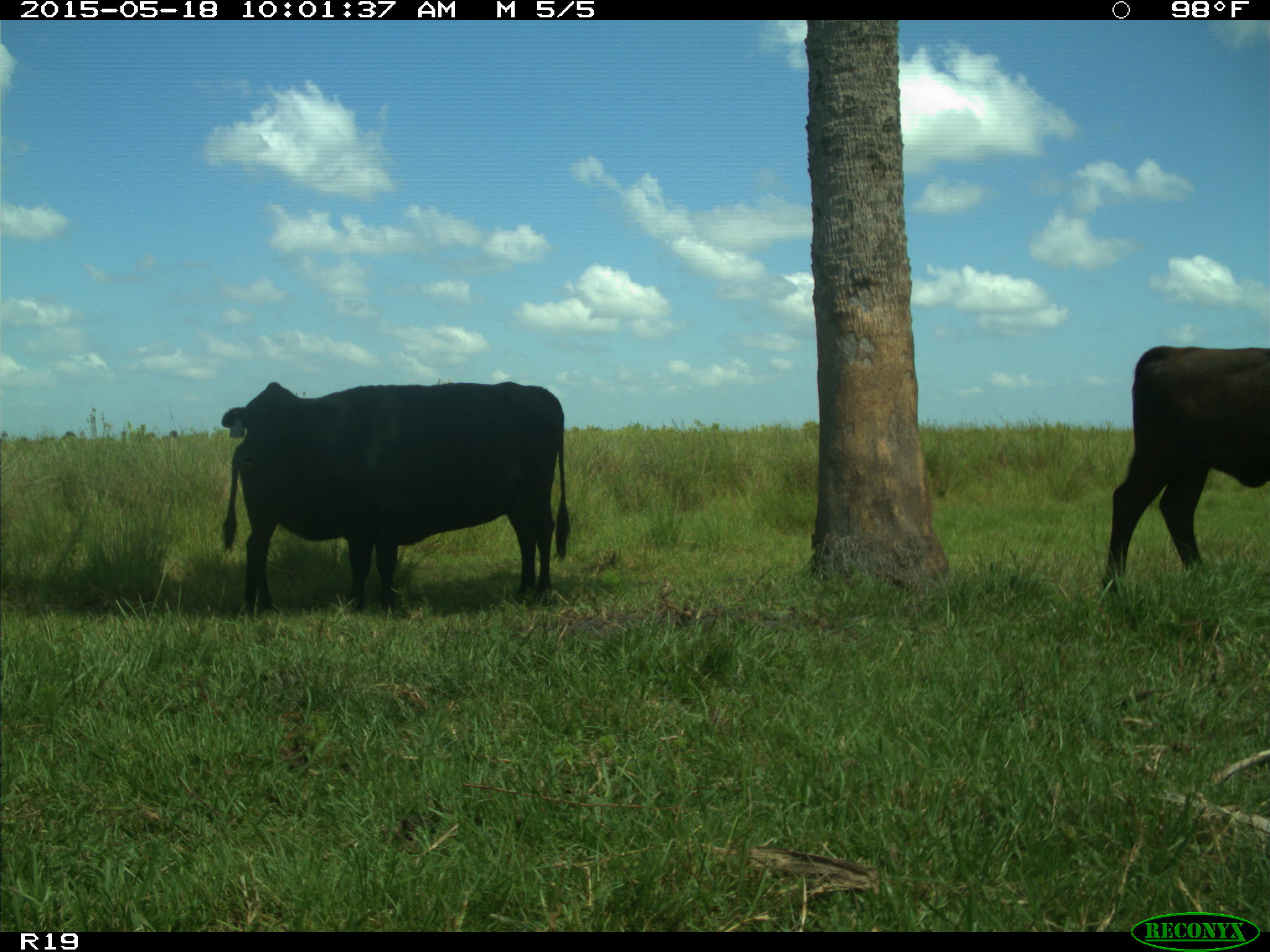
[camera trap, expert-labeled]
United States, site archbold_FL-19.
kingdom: Animalia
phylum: Chordata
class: Mammalia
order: Artiodactyla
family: Bovidae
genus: Bos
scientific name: Bos taurus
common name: domestic cow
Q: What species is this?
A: Bos taurus (domestic cow).